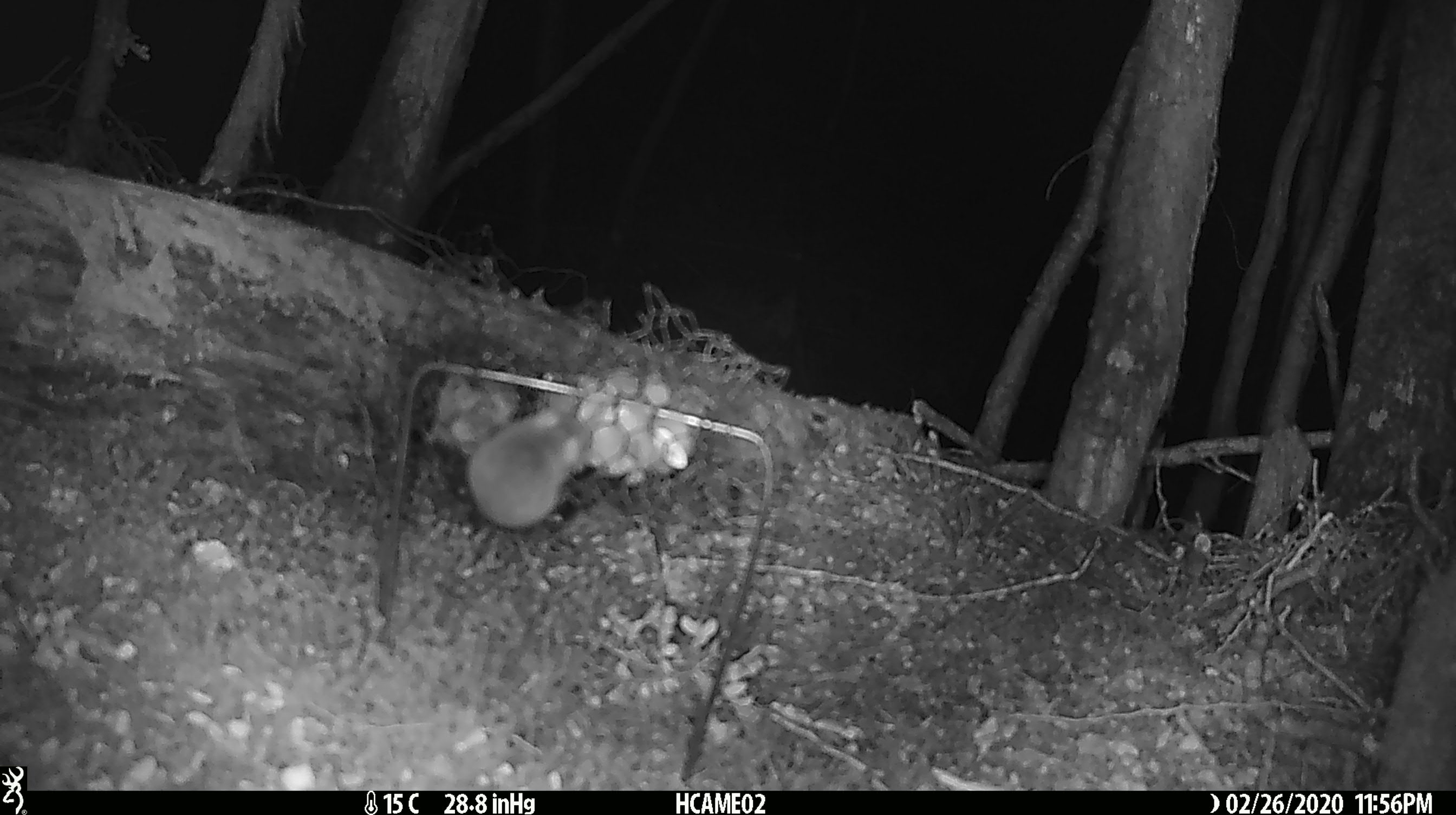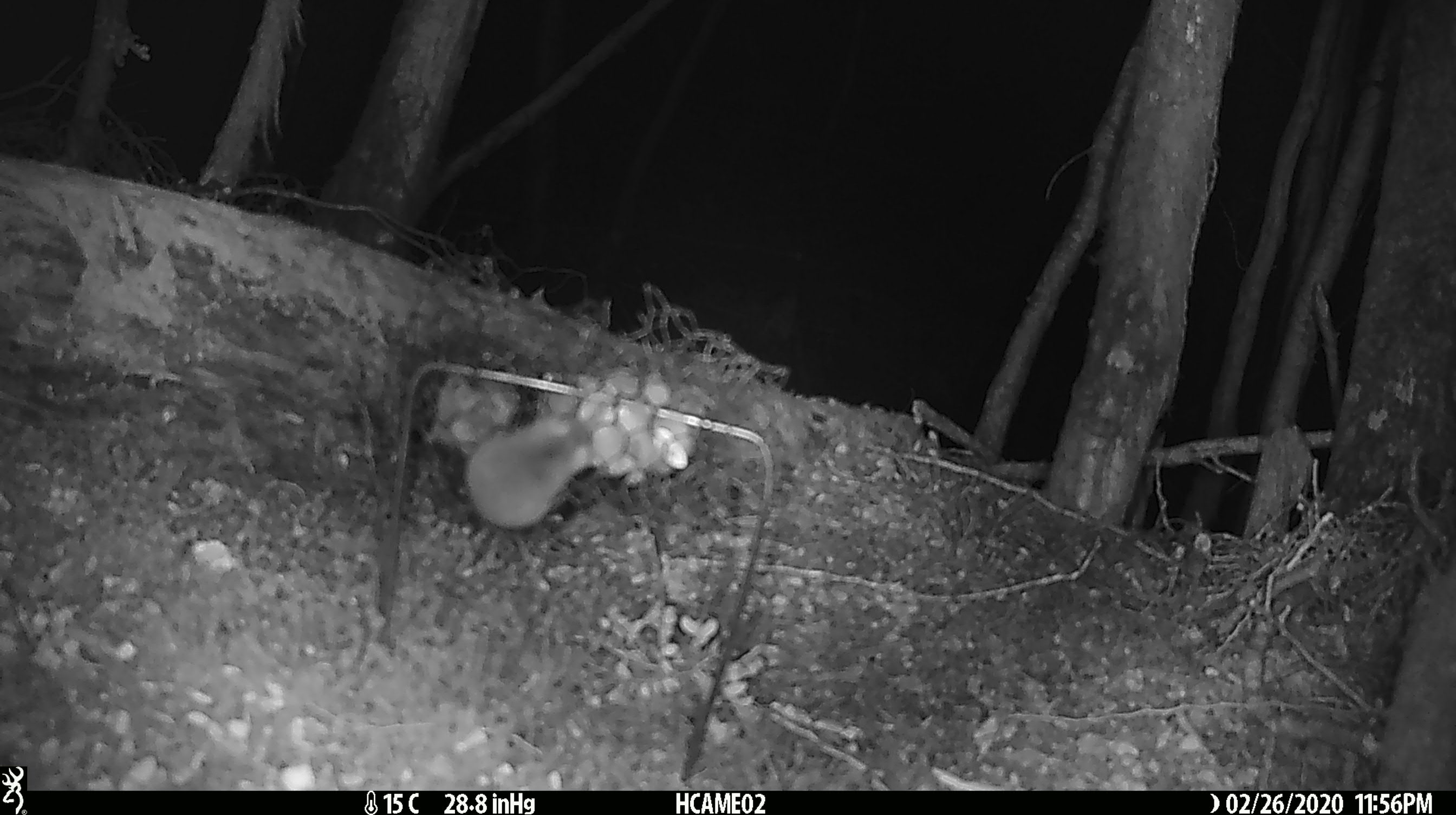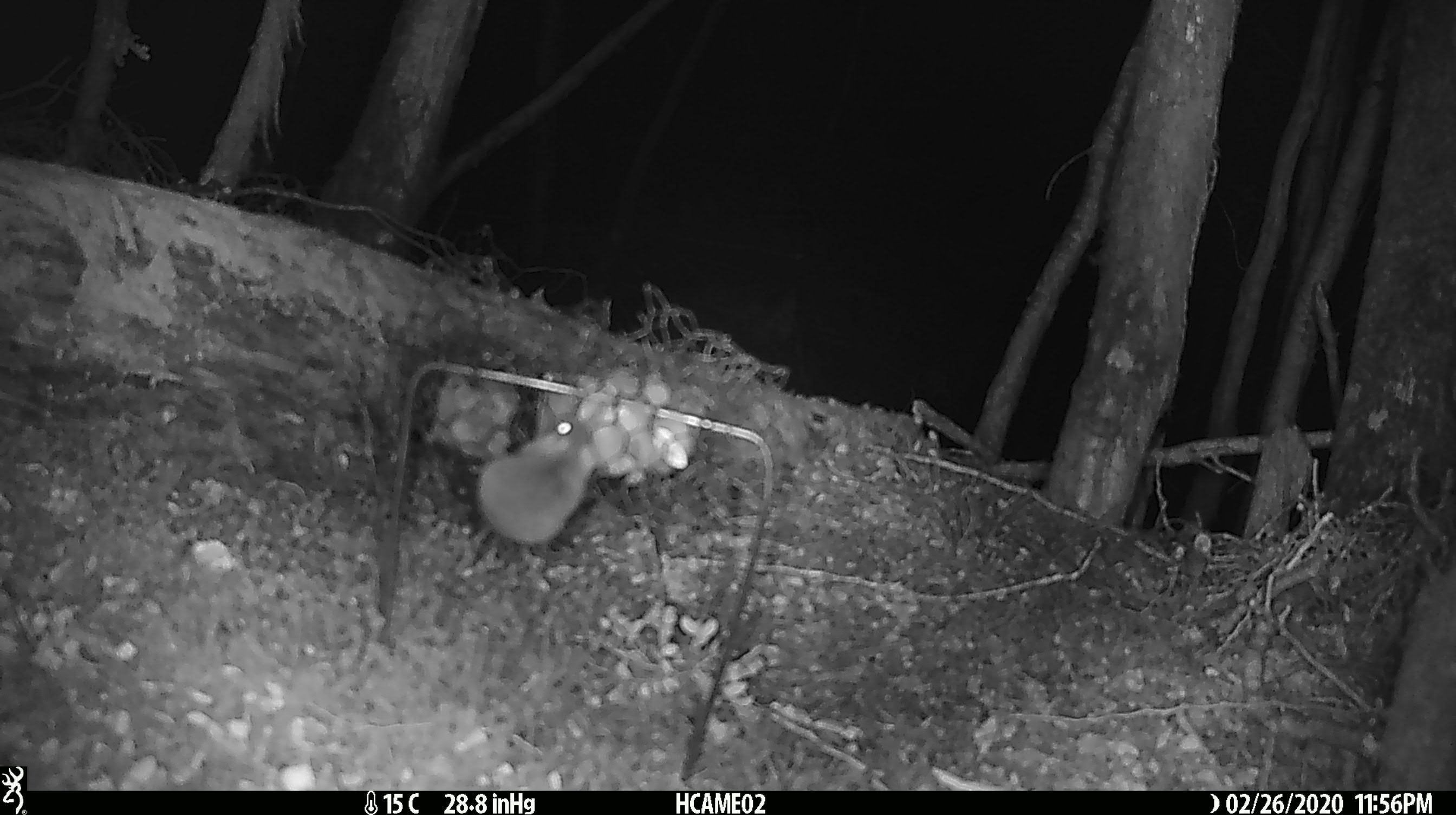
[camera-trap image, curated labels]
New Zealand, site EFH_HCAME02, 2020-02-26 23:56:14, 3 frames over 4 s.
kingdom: Animalia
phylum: Chordata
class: Mammalia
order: Rodentia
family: Muridae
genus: Mus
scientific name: Mus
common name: mouse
Mouse (Mus).